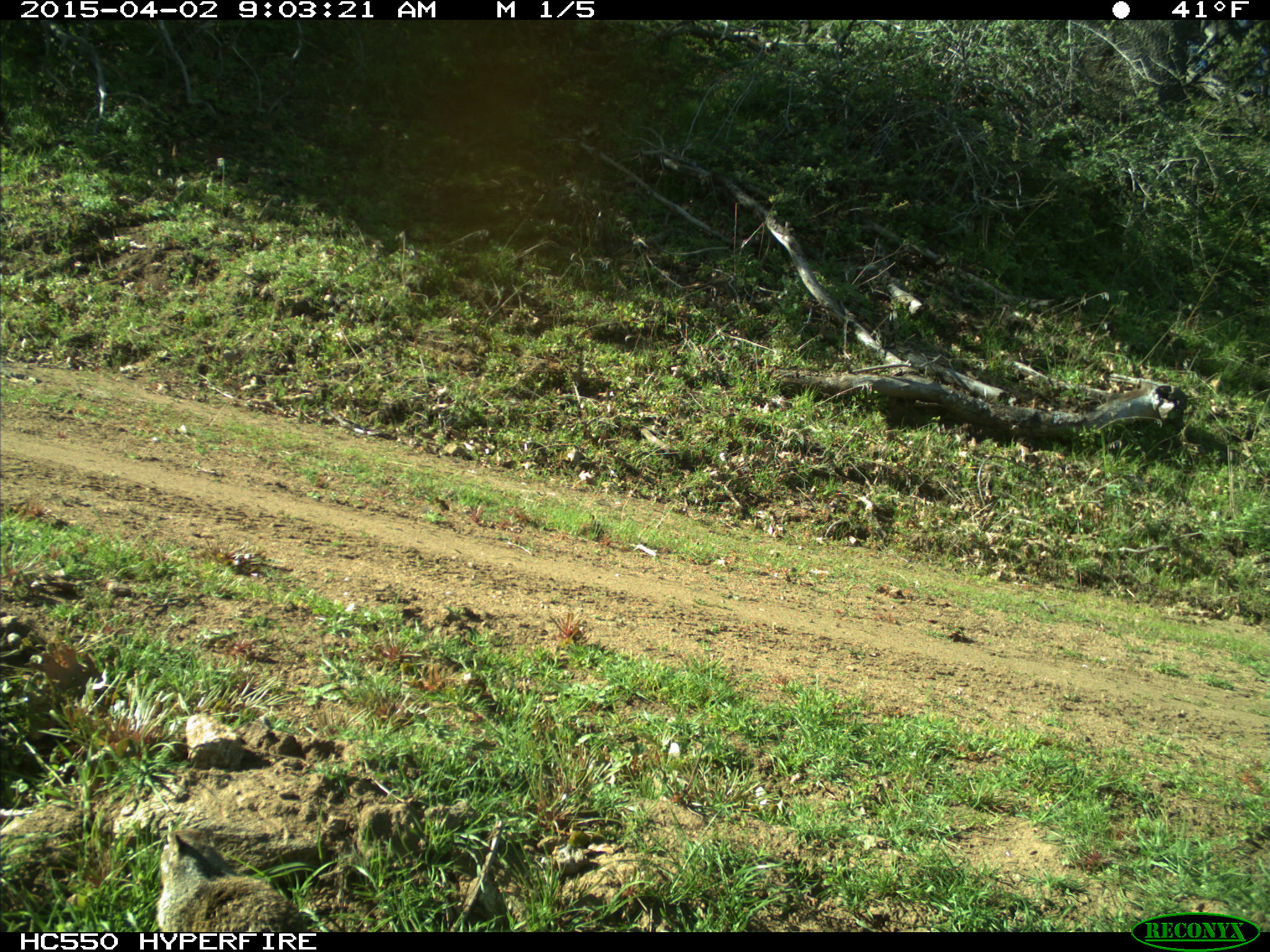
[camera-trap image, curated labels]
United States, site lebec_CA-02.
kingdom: Animalia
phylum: Chordata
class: Mammalia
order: Rodentia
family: Sciuridae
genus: Otospermophilus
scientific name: Otospermophilus beecheyi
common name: california ground squirrel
Otospermophilus beecheyi (california ground squirrel).